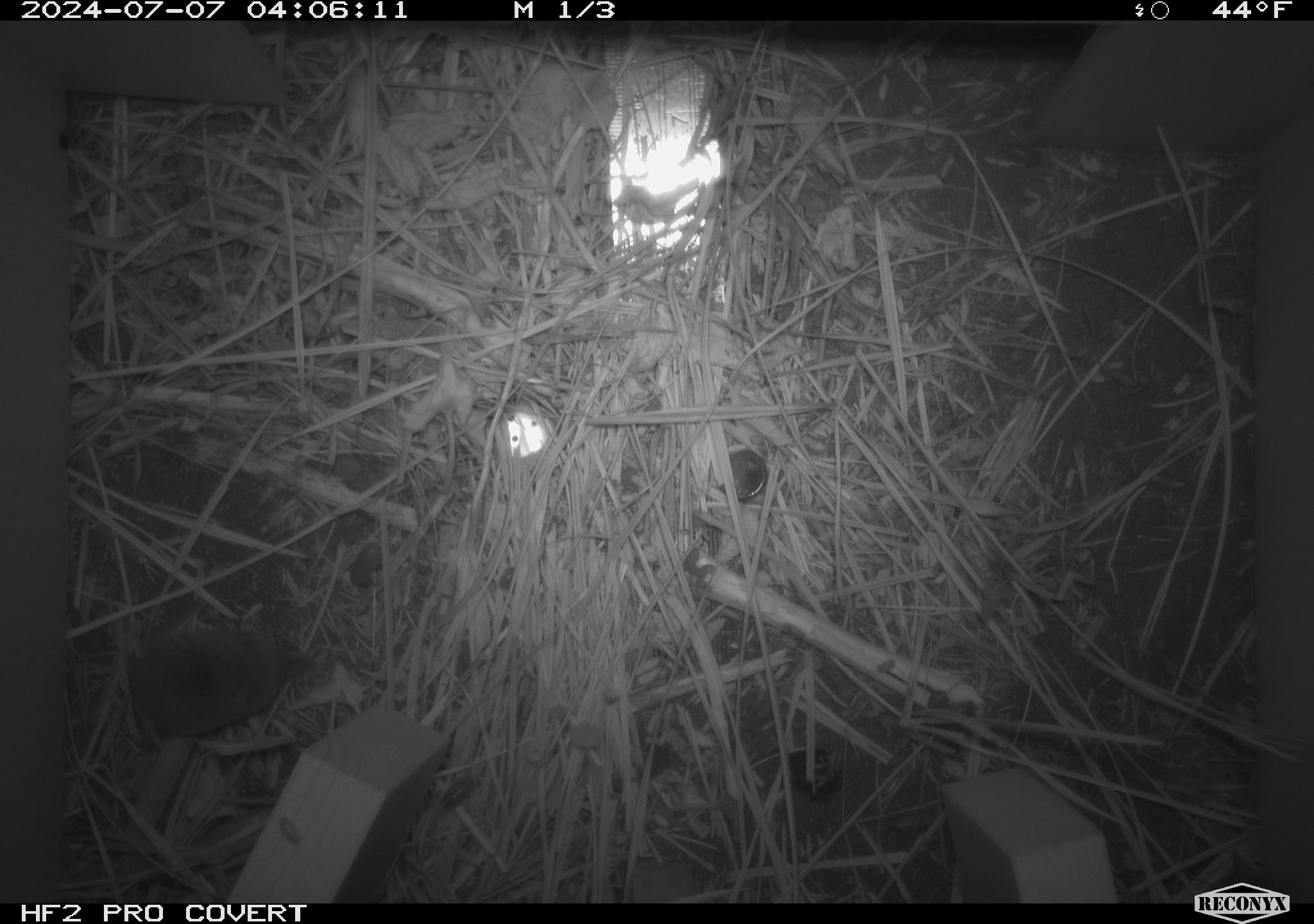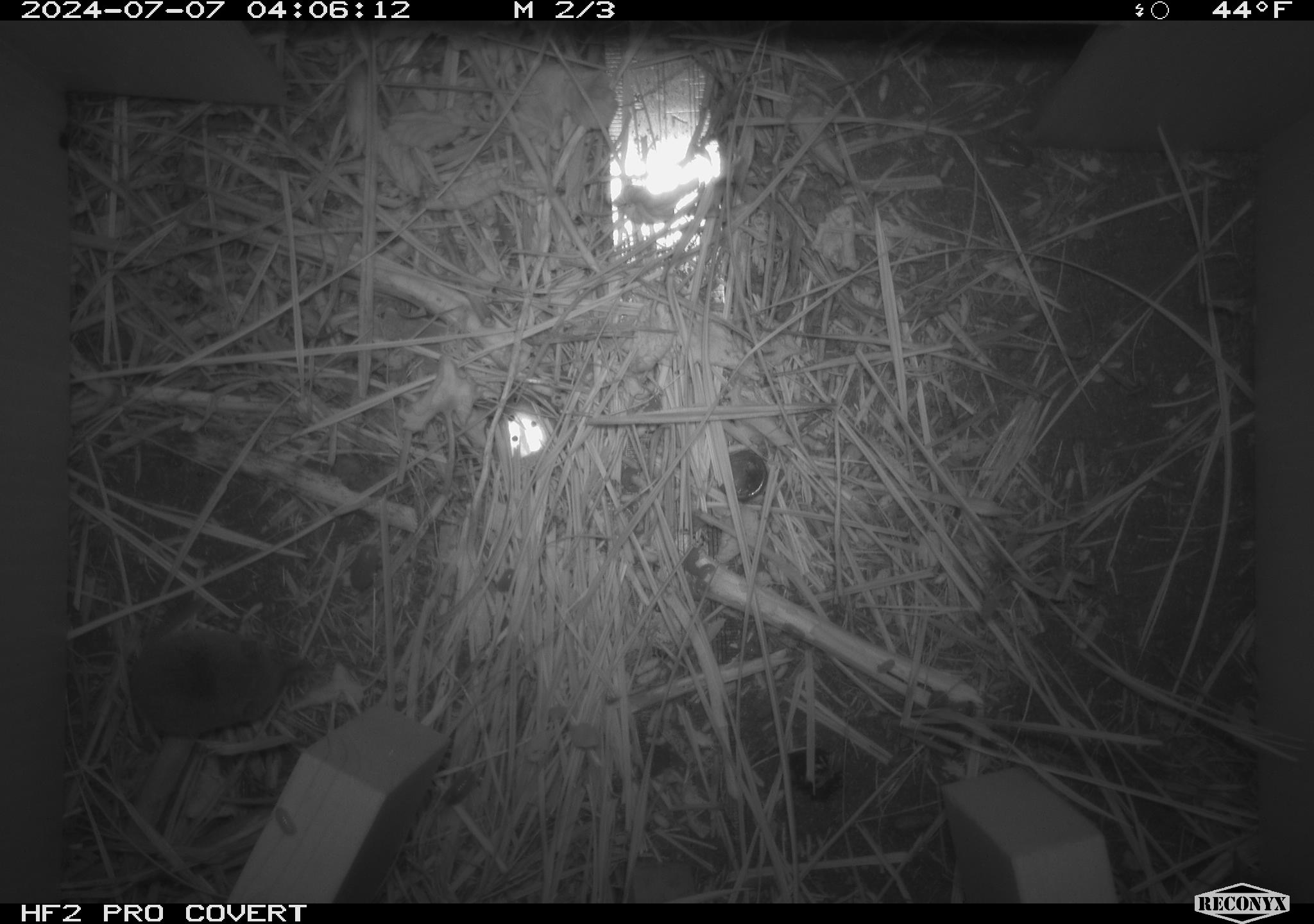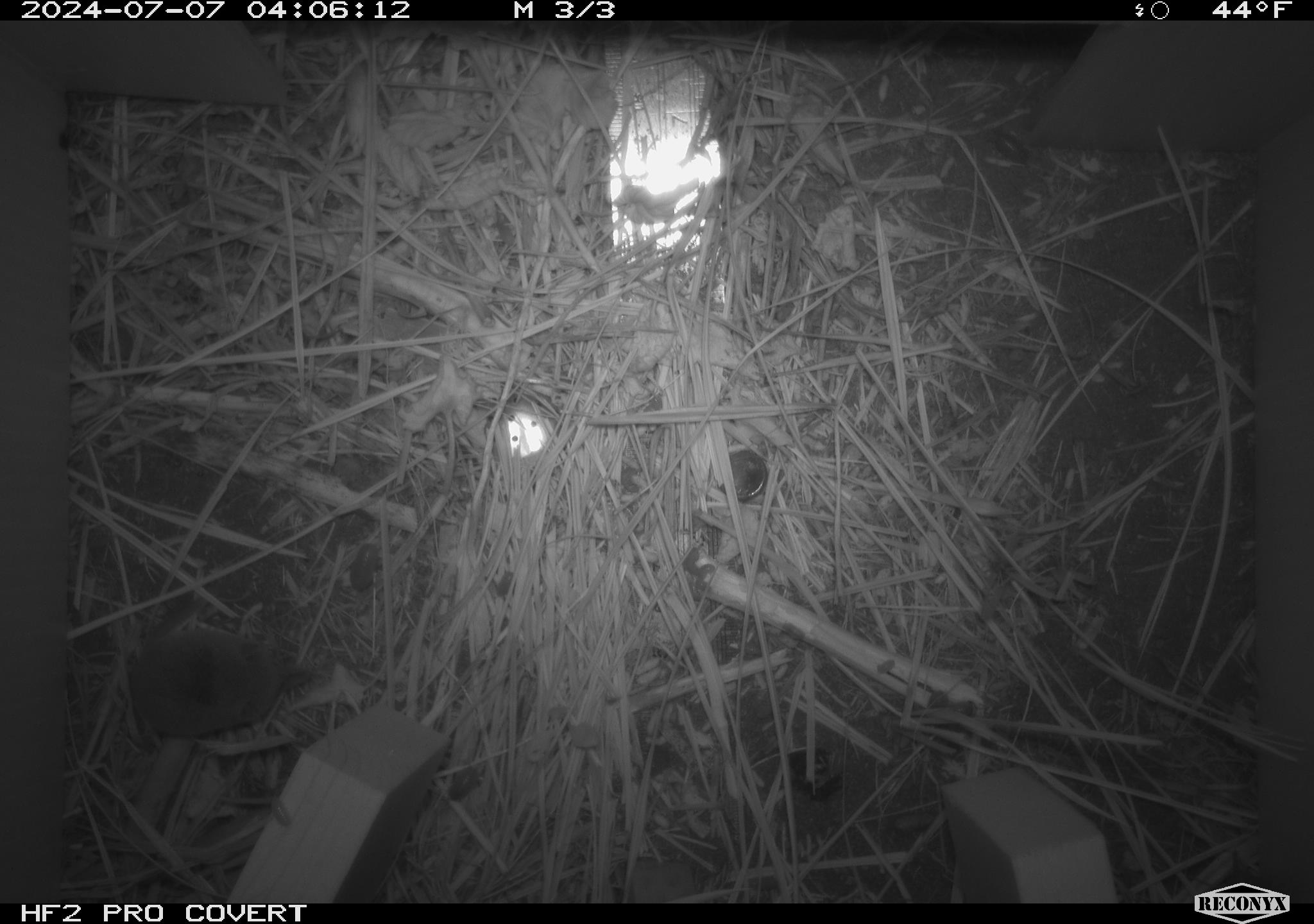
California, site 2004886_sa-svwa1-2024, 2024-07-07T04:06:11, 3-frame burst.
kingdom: Animalia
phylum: Chordata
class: Mammalia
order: Eulipotyphla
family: Soricidae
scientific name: Soricidae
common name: shrews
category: soricidae family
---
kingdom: Animalia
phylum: Arthropoda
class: Malacostraca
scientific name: Malacostraca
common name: amphipods, crabs, isopods, krill, lobsters and shrimps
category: malacostracan